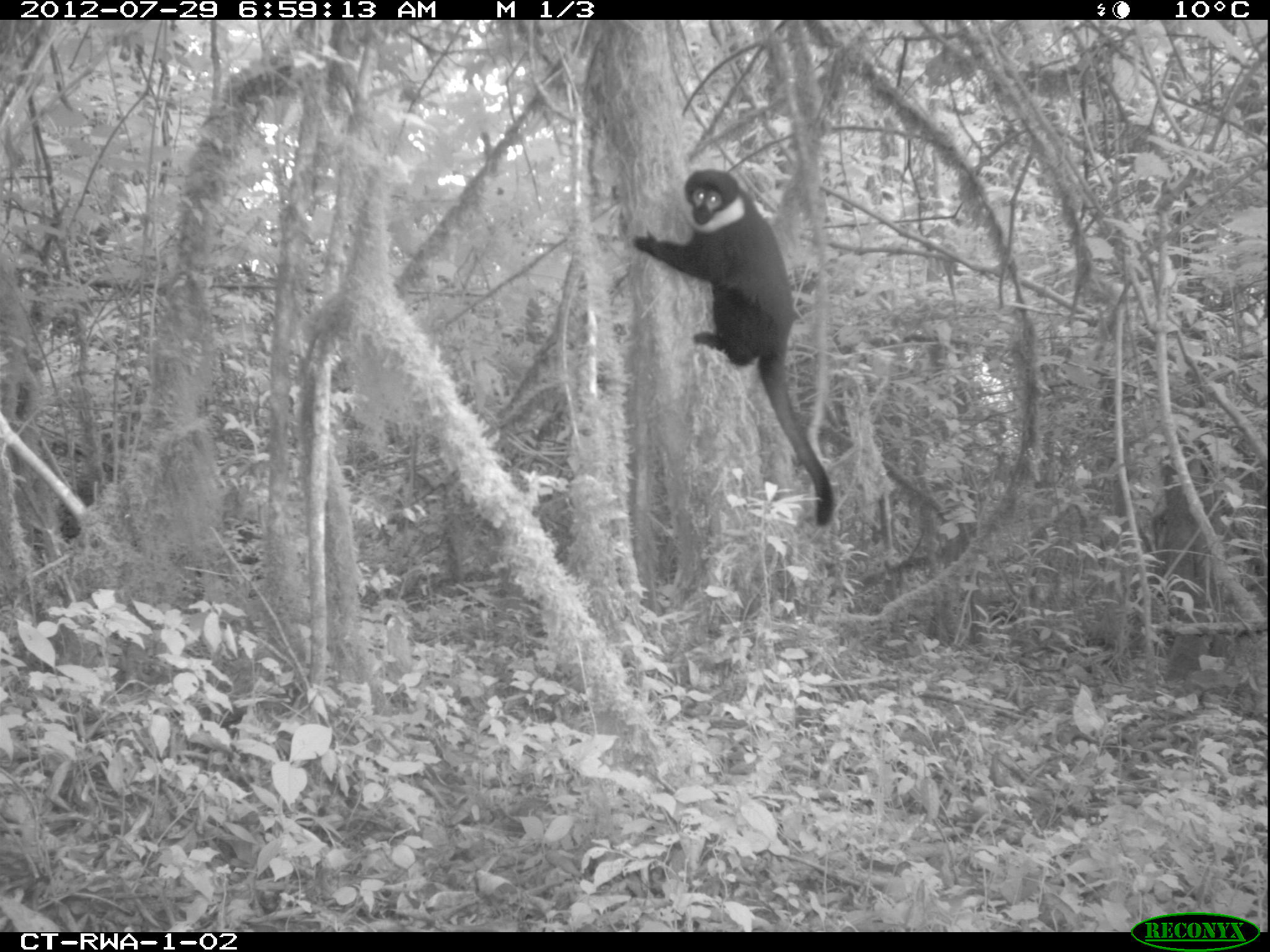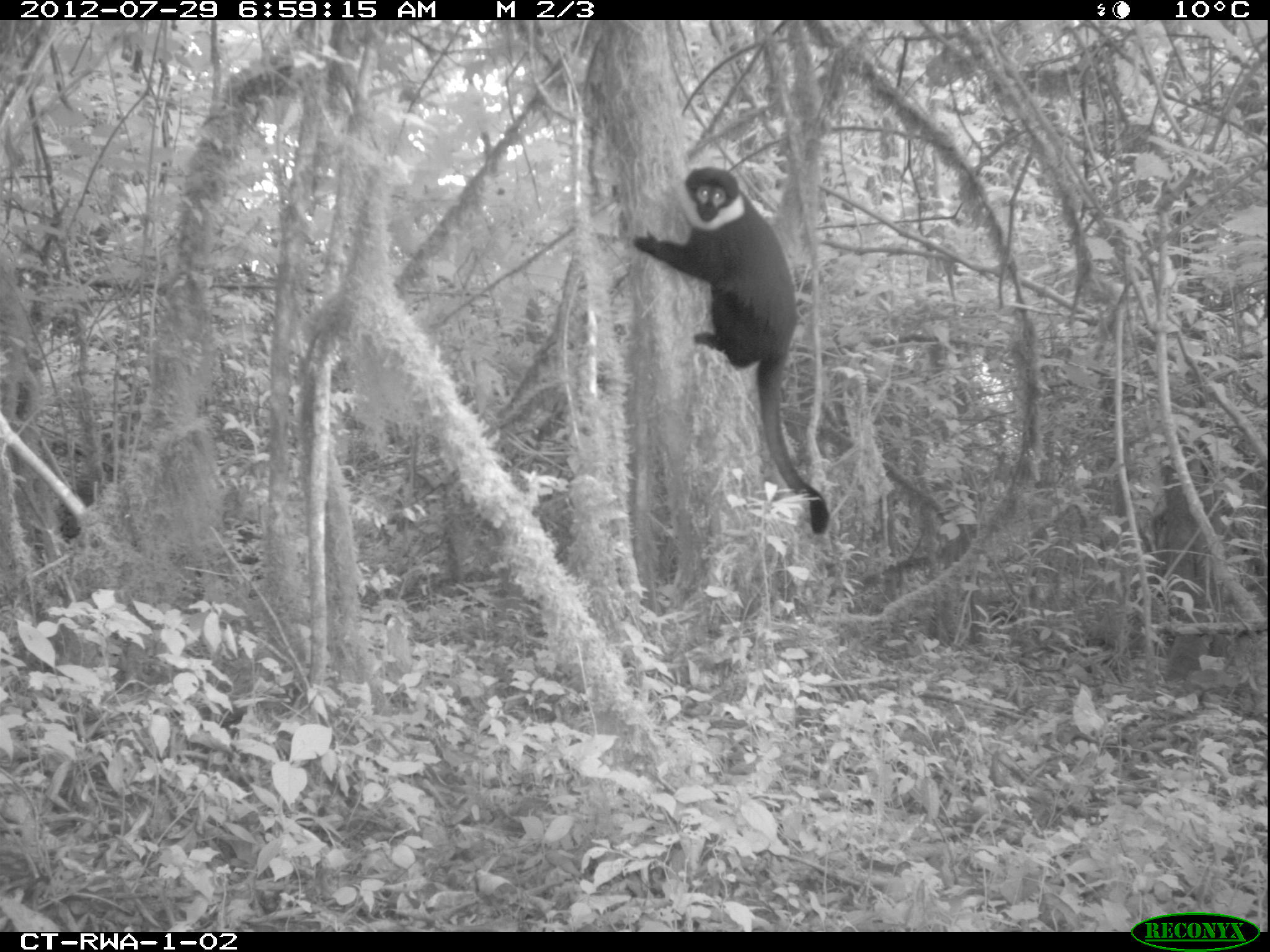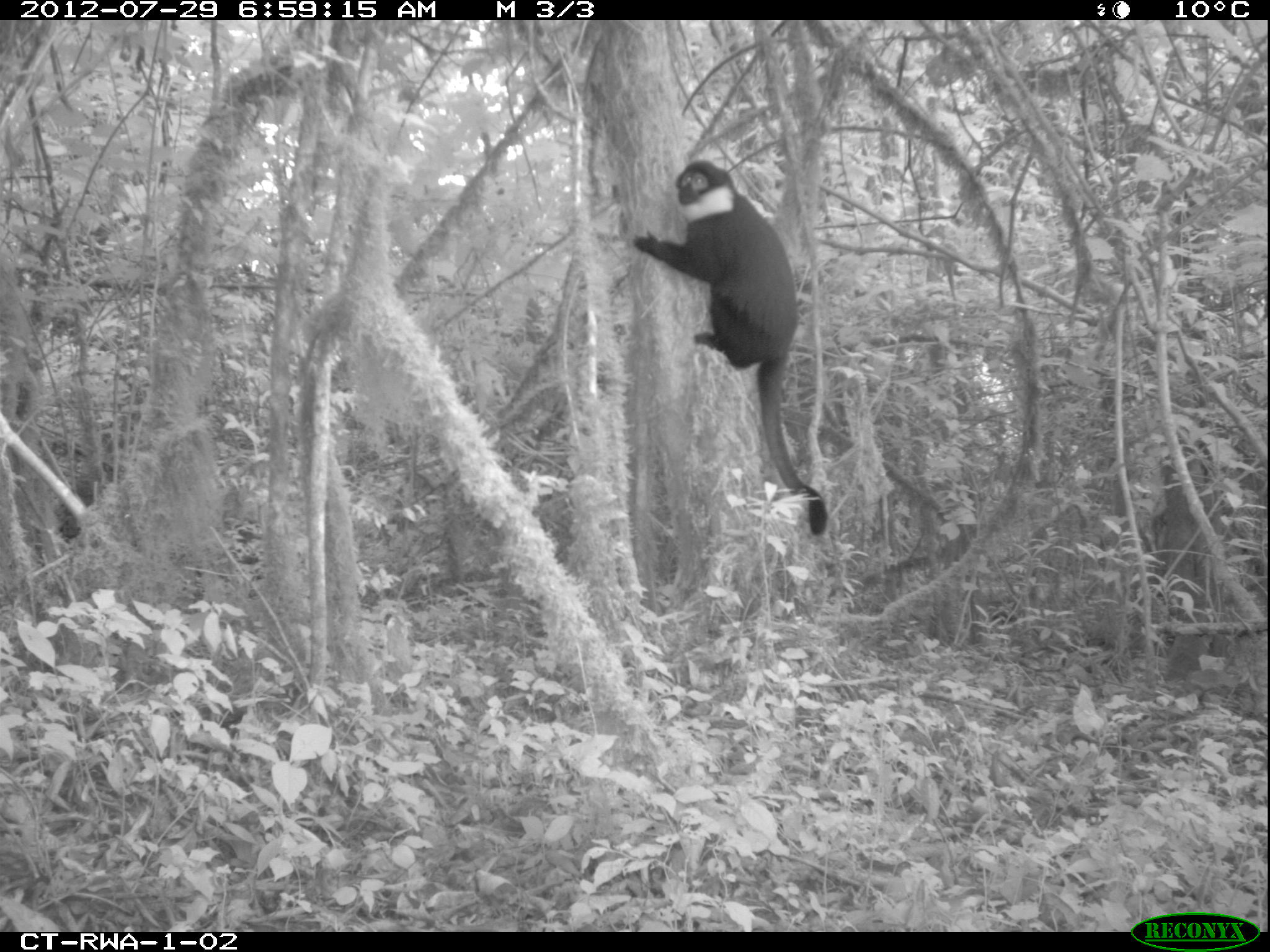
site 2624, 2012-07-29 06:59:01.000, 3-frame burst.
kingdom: Animalia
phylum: Chordata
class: Mammalia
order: Primates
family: Cercopithecidae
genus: Allochrocebus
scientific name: Allochrocebus lhoesti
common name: l'hoest's monkey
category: cercopithecus lhoesti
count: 1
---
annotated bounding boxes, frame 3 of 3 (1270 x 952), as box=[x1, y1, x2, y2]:
cercopithecus lhoesti: box=[631, 159, 829, 536]